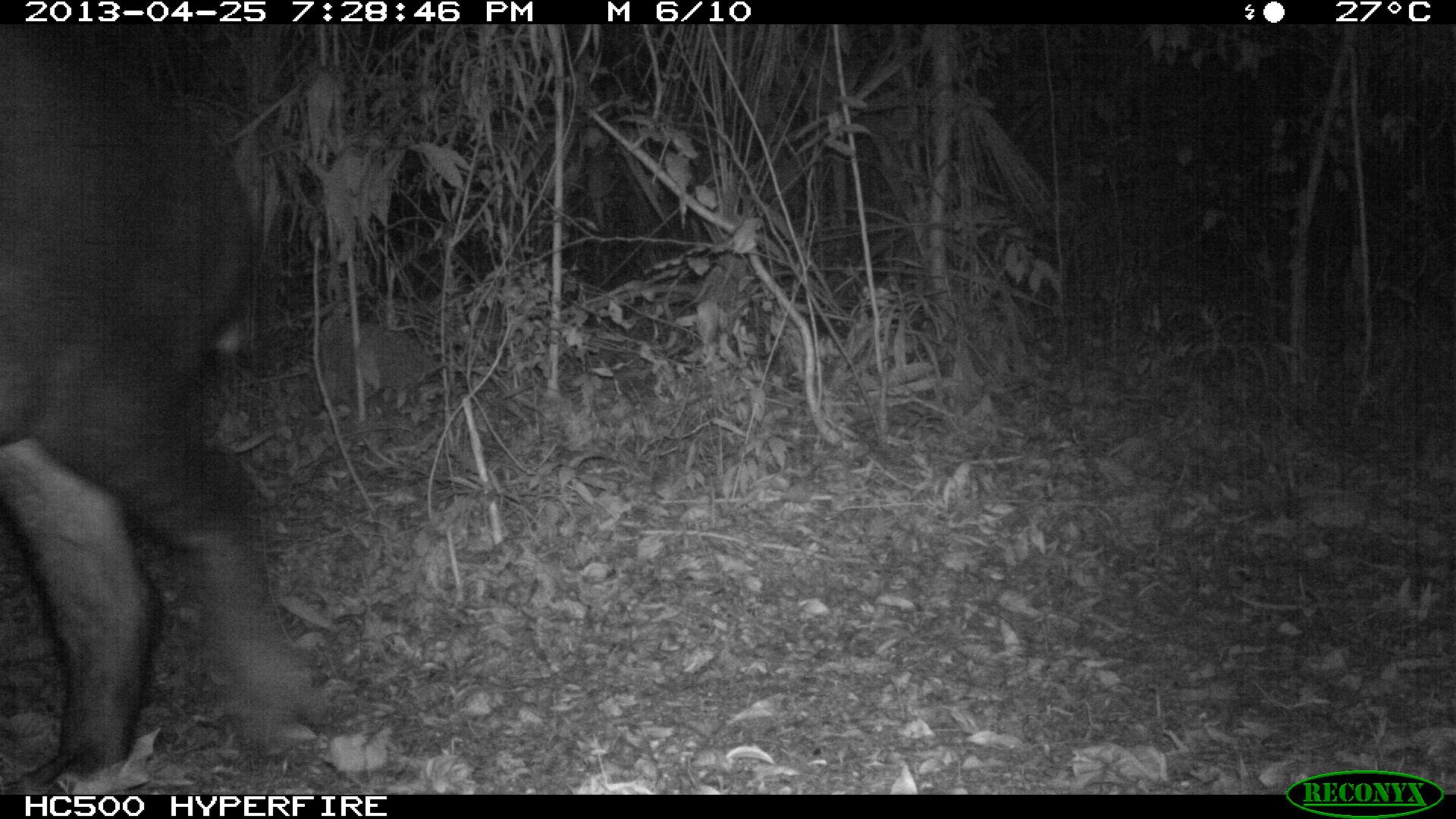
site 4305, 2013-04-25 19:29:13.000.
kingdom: Animalia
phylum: Chordata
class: Mammalia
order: Perissodactyla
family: Tapiridae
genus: Tapirus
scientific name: Tapirus bairdii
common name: baird's tapir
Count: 1.